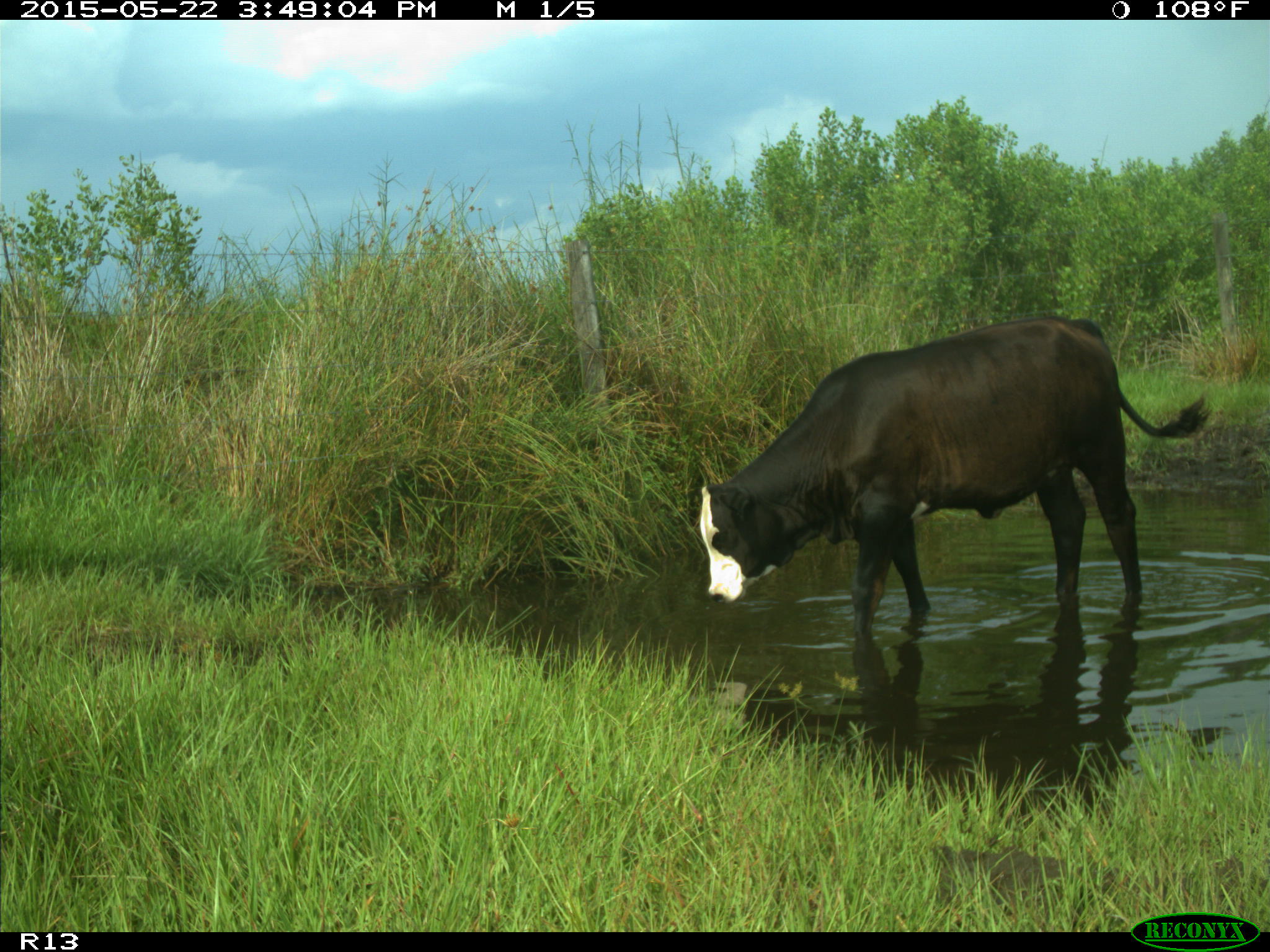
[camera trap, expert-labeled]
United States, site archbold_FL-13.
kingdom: Animalia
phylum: Chordata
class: Mammalia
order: Artiodactyla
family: Bovidae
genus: Bos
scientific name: Bos taurus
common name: domestic cow